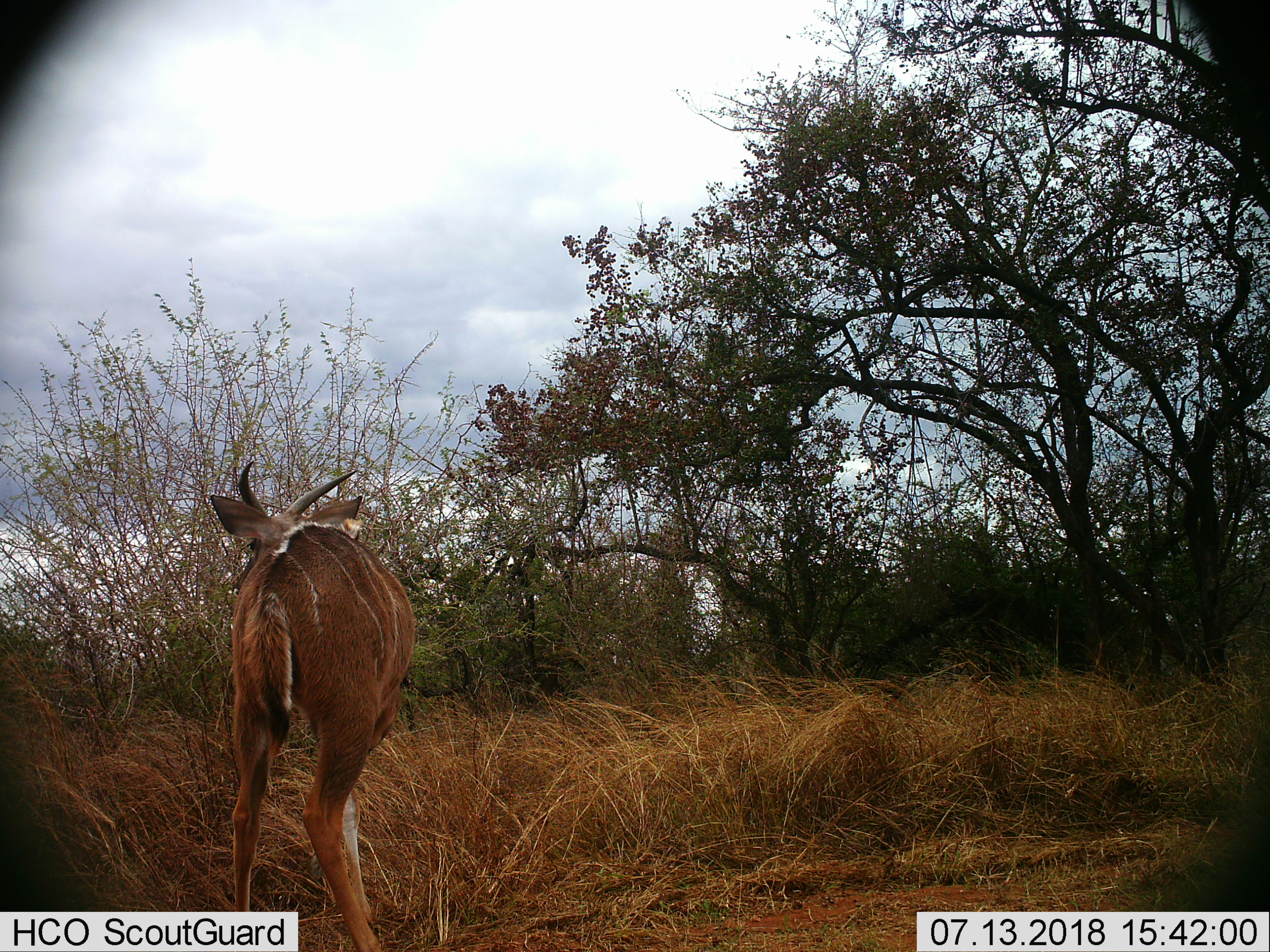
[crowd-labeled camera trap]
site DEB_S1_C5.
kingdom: Animalia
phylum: Chordata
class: Mammalia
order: Artiodactyla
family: Bovidae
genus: Tragelaphus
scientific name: Tragelaphus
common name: kudu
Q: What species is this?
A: Kudu (Tragelaphus).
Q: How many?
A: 1.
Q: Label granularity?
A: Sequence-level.